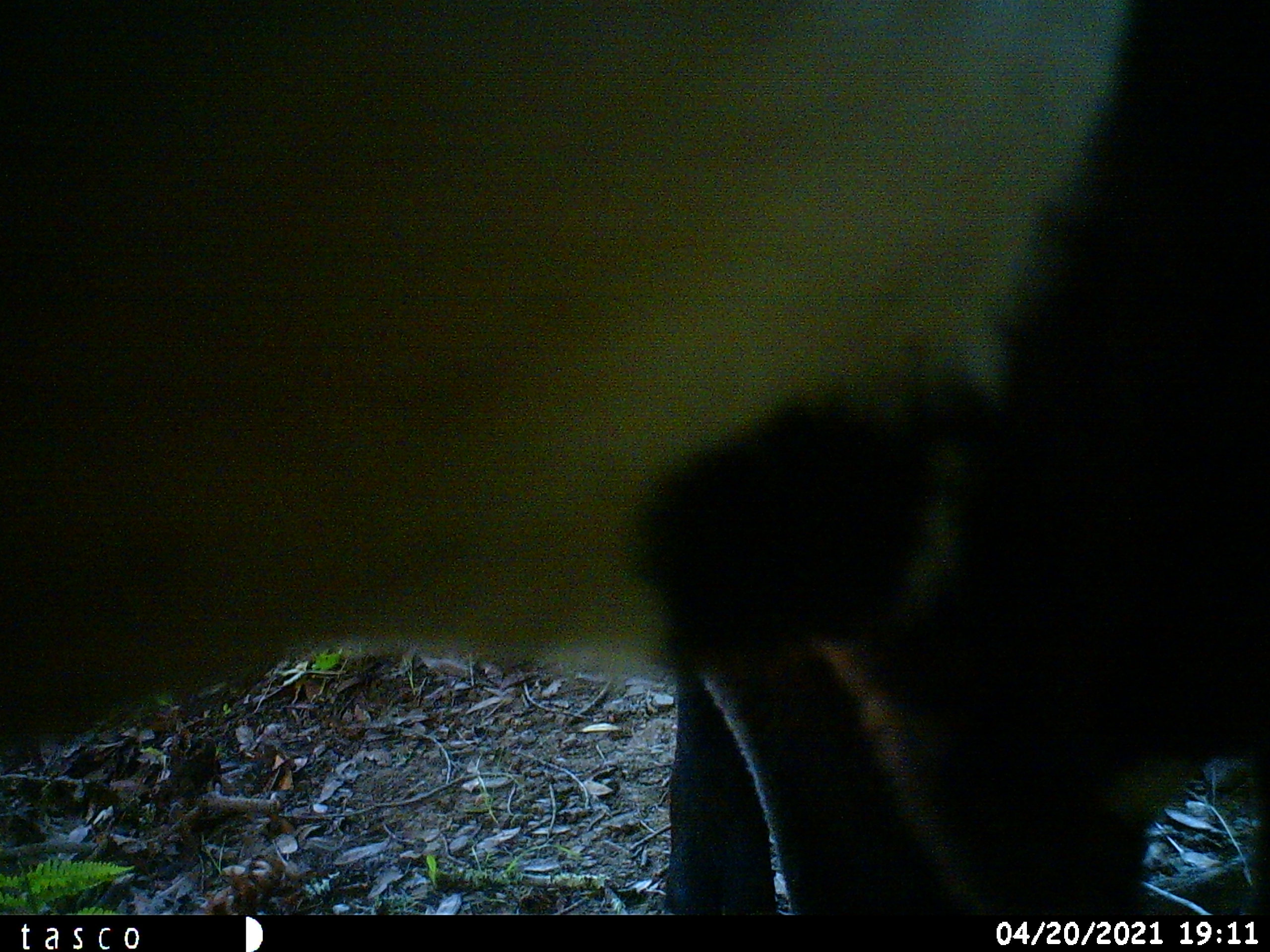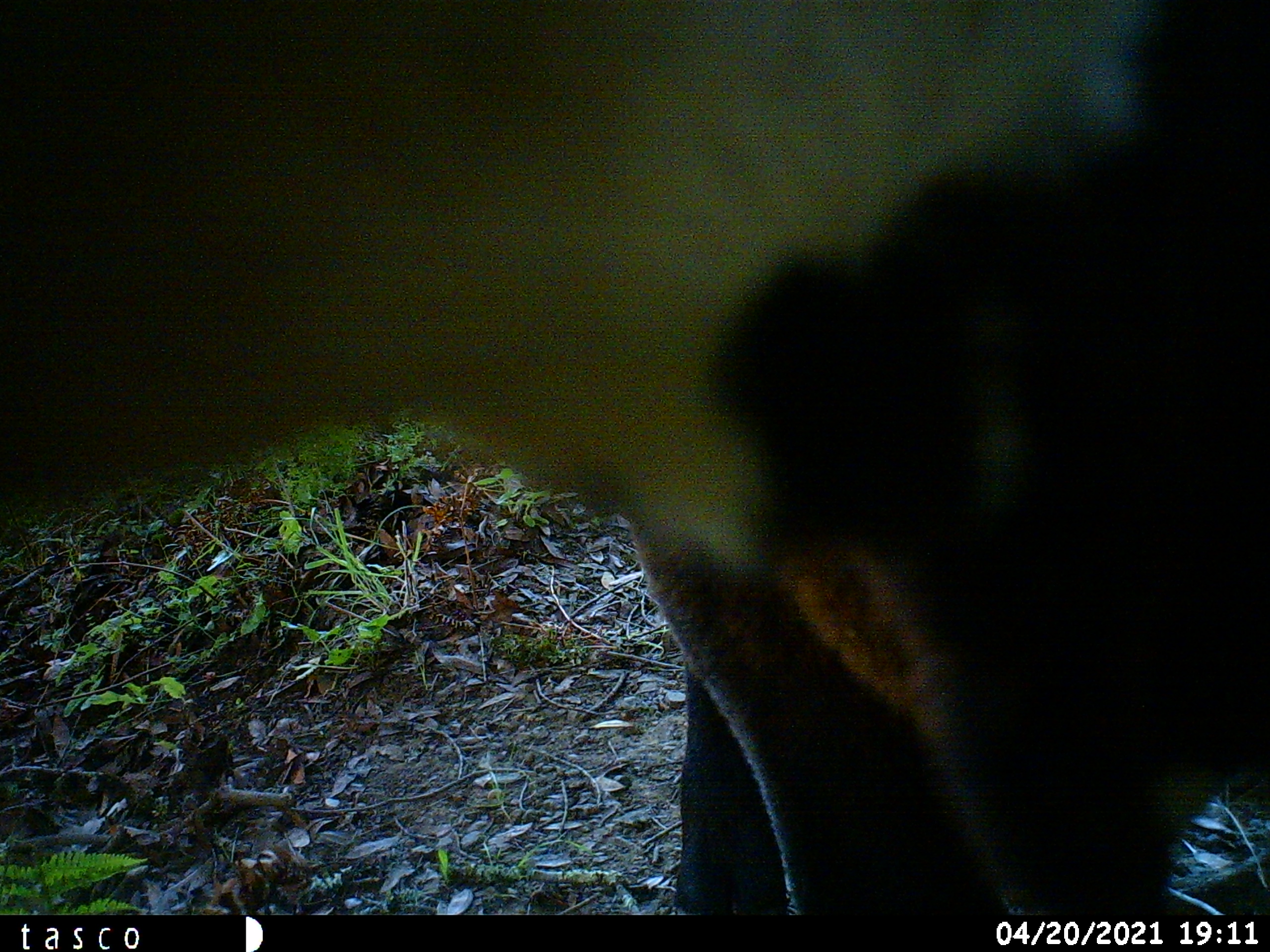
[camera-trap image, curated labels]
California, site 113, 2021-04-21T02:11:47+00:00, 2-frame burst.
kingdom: Animalia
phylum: Chordata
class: Mammalia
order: Artiodactyla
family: Bovidae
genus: Bos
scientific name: Bos taurus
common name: domestic cattle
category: cattle